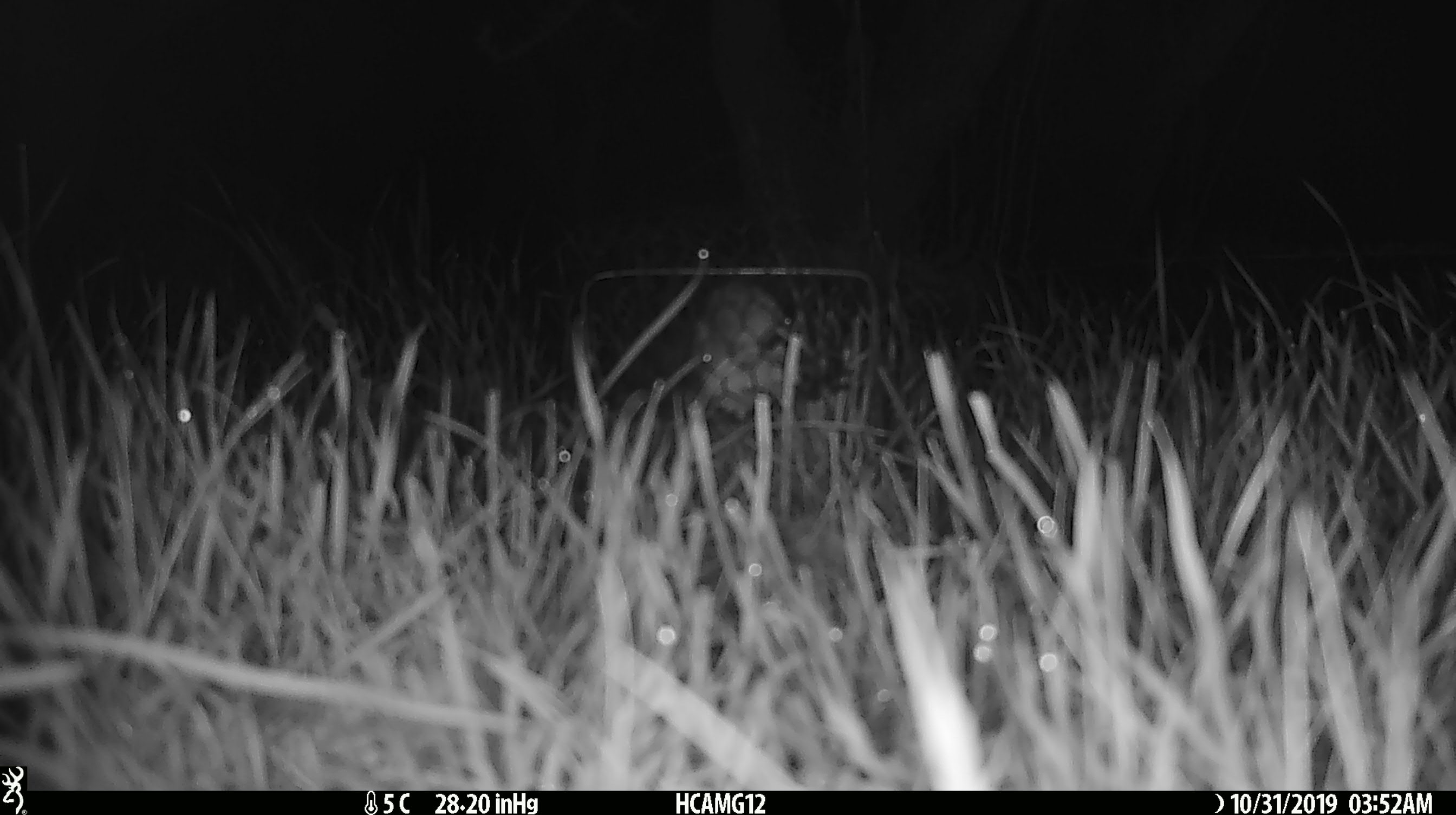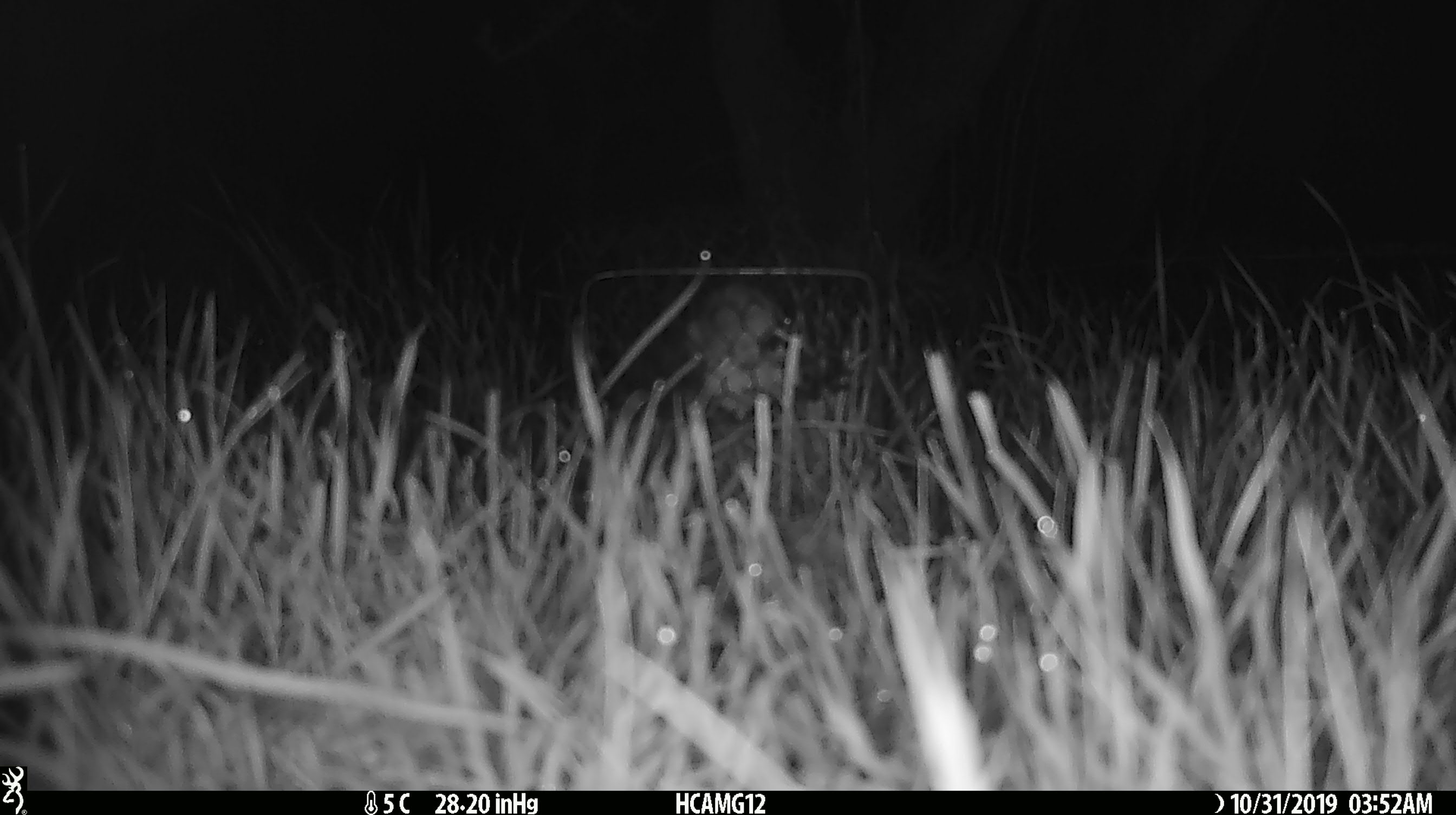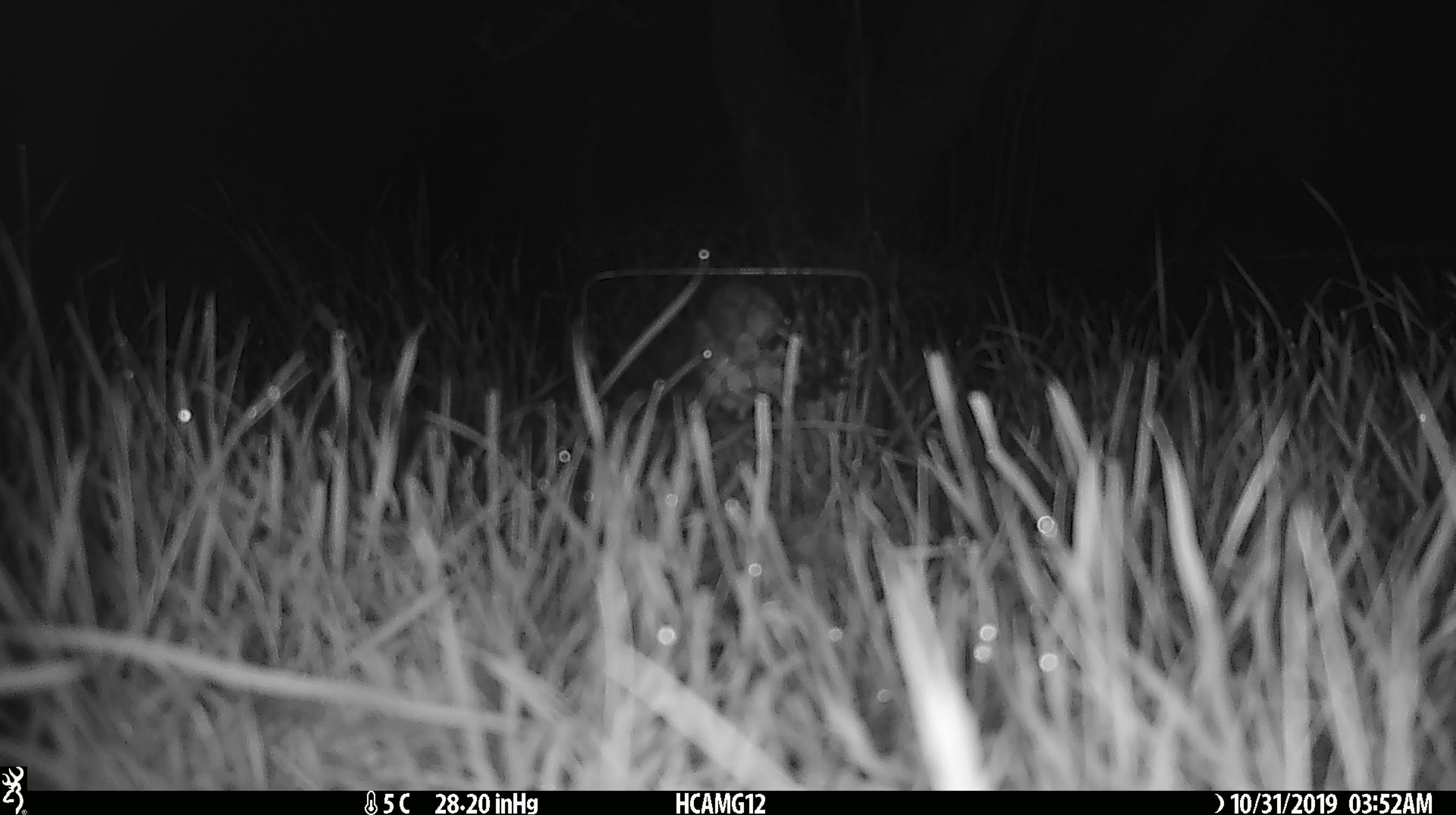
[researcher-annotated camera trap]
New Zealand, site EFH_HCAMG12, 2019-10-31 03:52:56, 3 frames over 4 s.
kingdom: Animalia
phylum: Chordata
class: Mammalia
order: Rodentia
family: Muridae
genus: Mus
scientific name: Mus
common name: mouse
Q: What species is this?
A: Mouse (Mus).